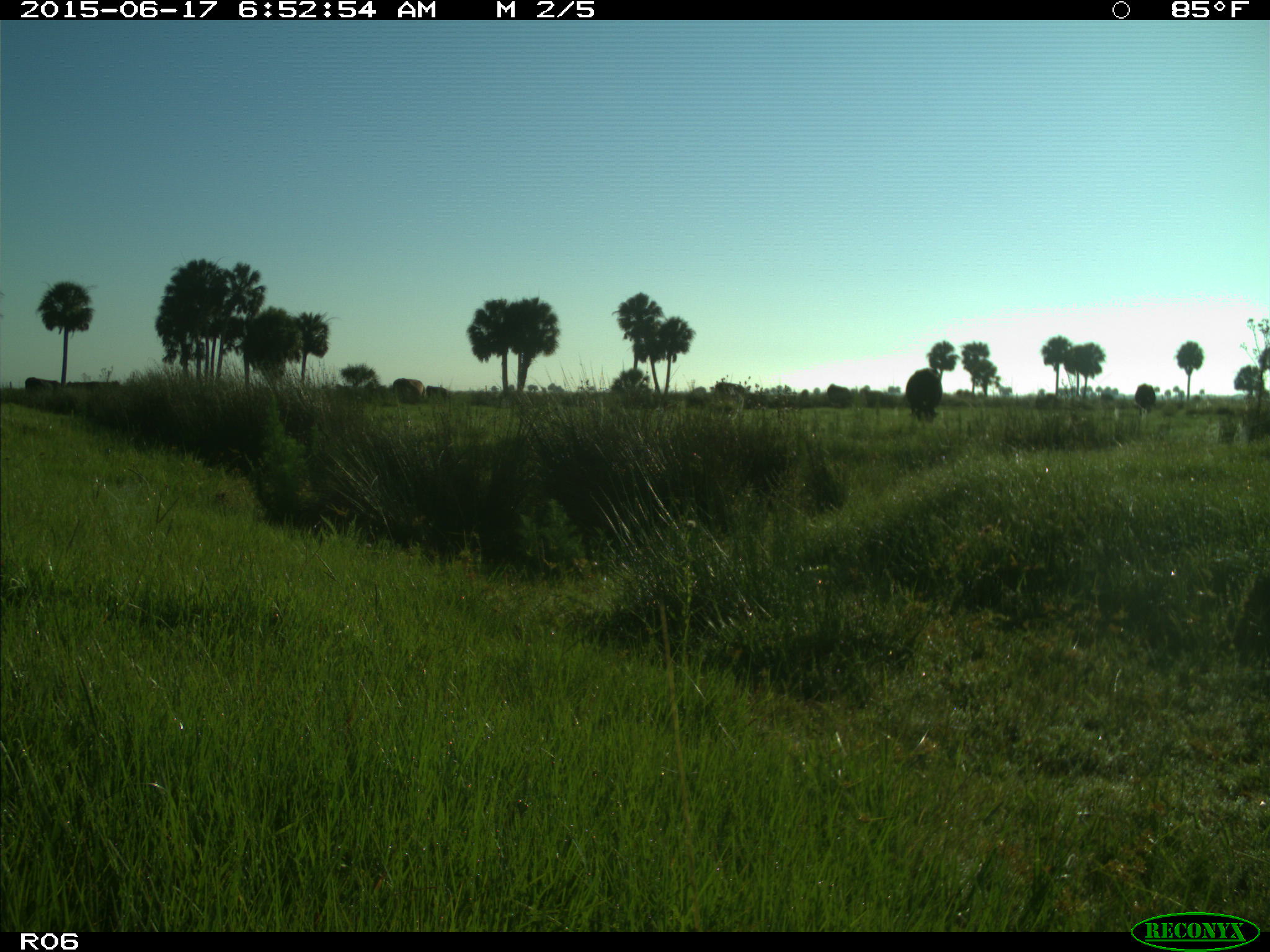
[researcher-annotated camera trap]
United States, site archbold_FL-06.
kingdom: Animalia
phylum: Chordata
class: Mammalia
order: Artiodactyla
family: Bovidae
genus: Bos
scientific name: Bos taurus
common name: domestic cow